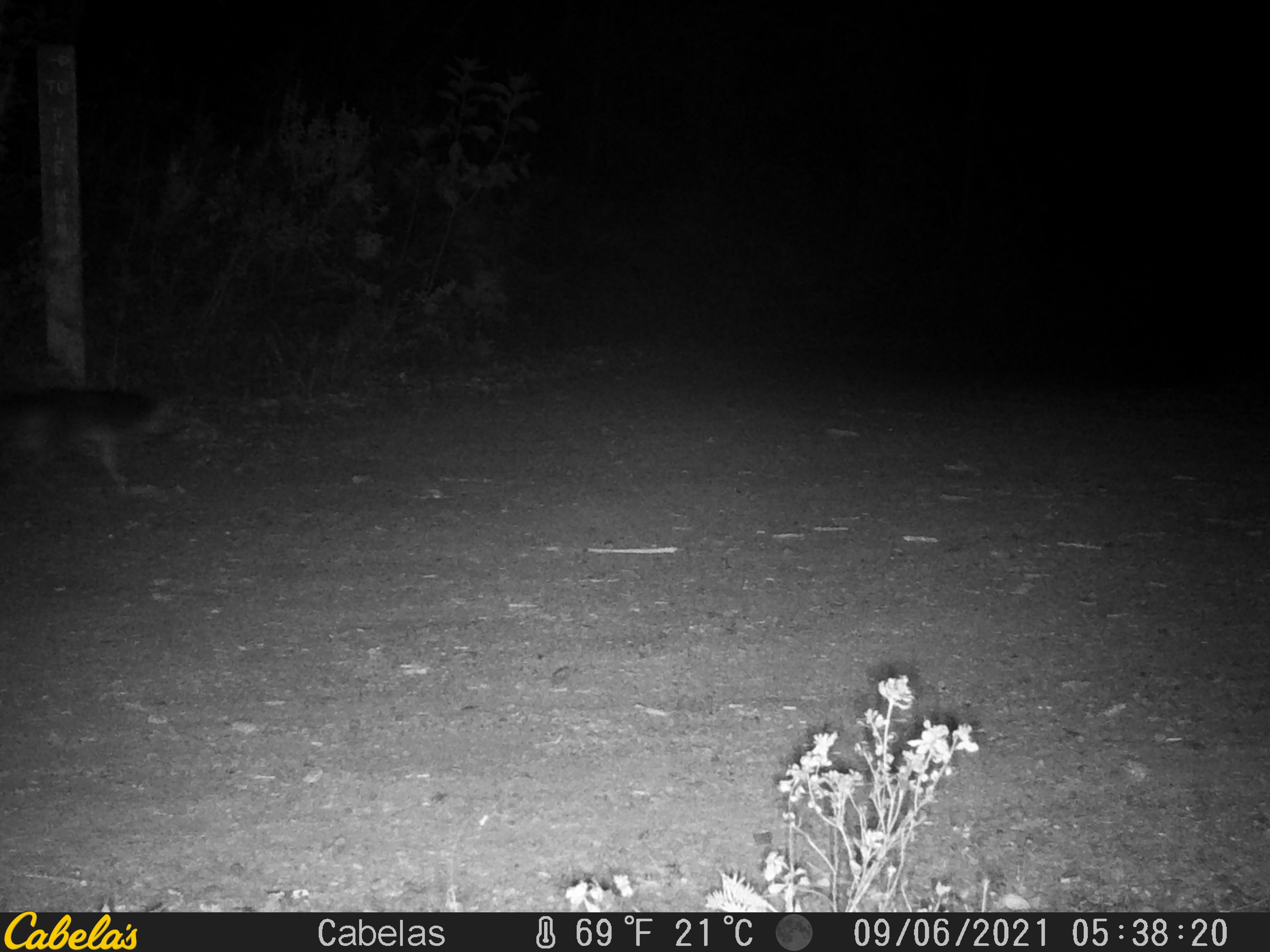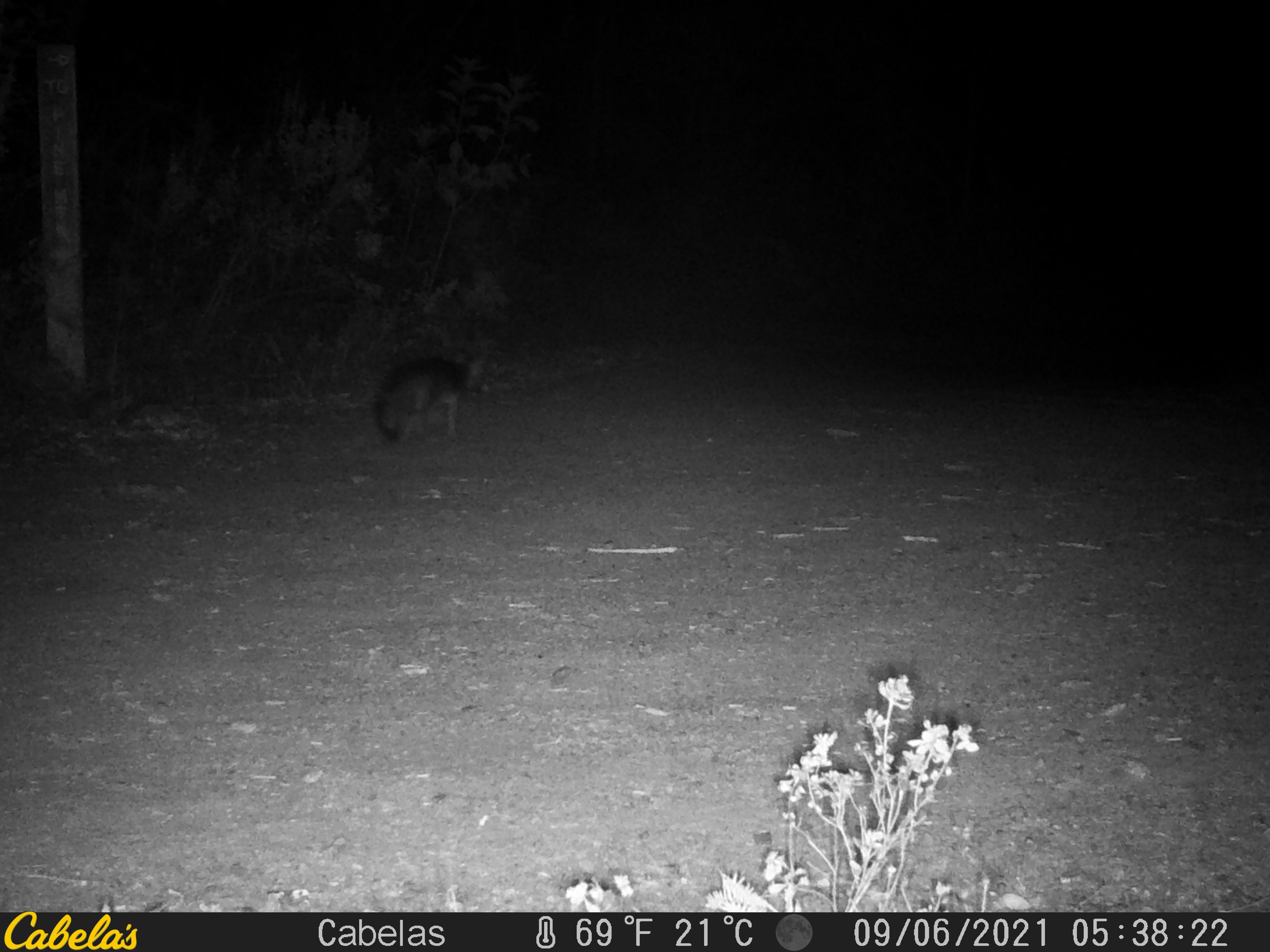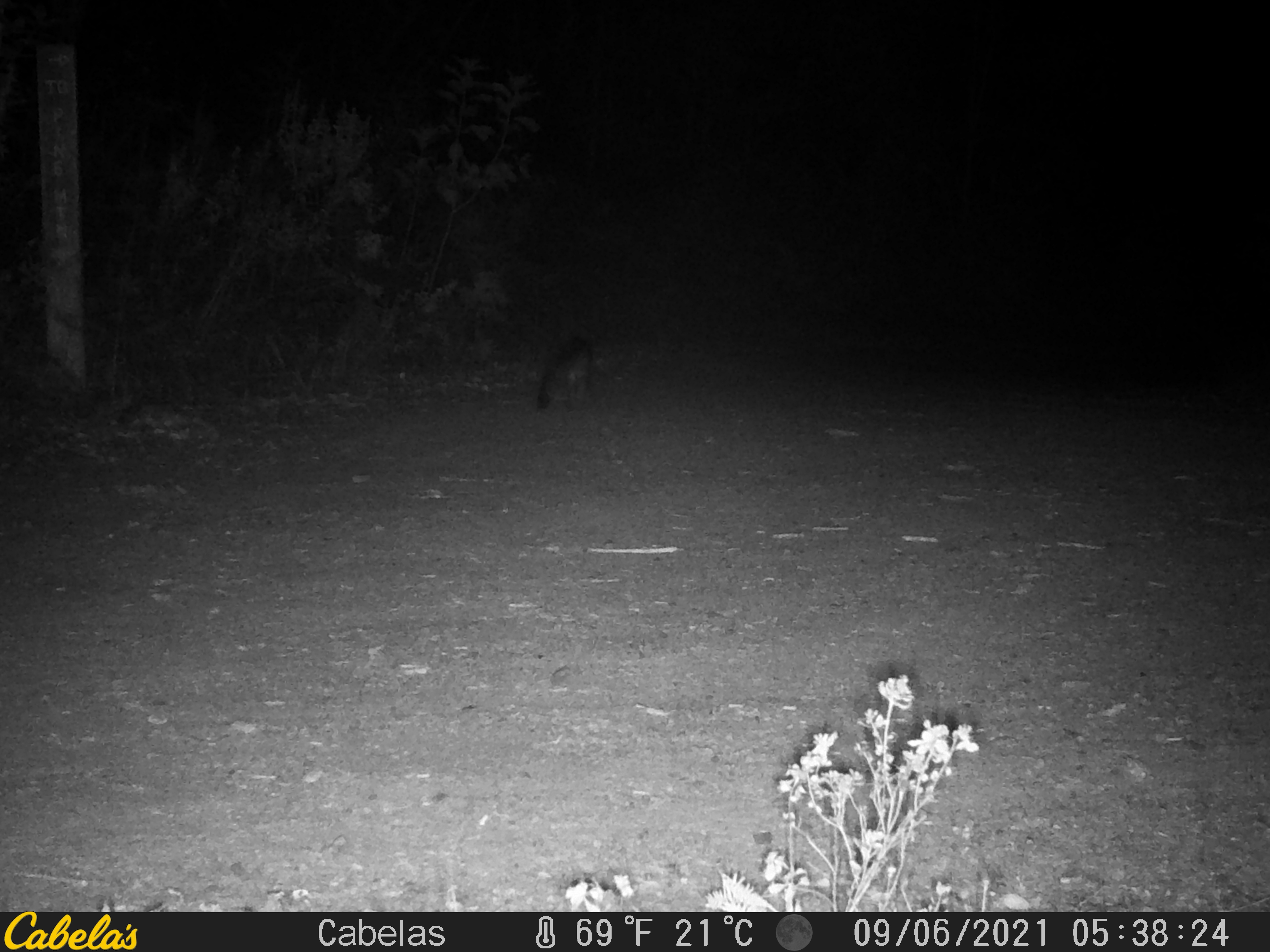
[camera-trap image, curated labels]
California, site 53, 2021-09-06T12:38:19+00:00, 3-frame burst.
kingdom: Animalia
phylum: Chordata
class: Mammalia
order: Carnivora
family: Canidae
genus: Urocyon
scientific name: Urocyon cinereoargenteus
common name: gray fox